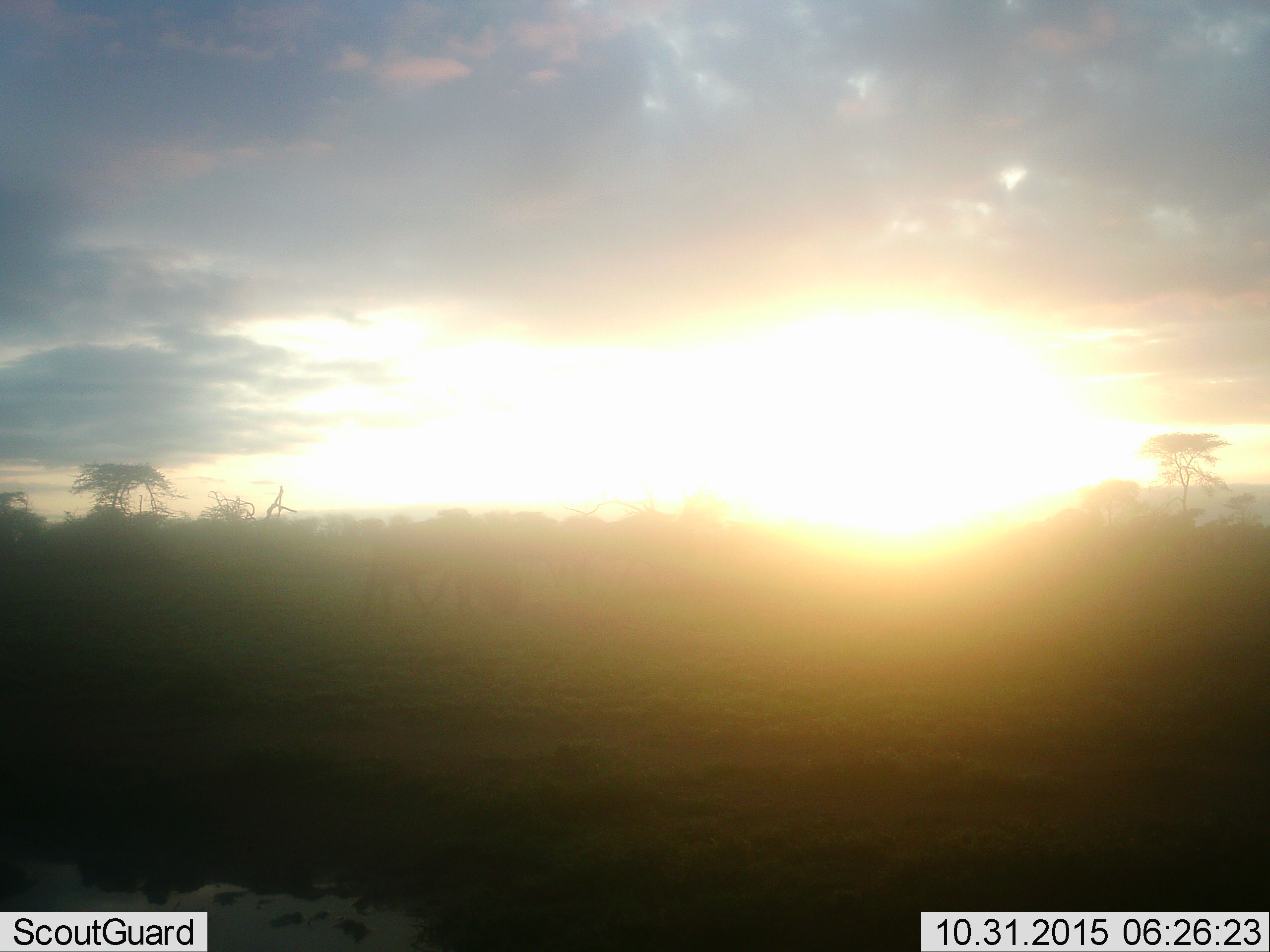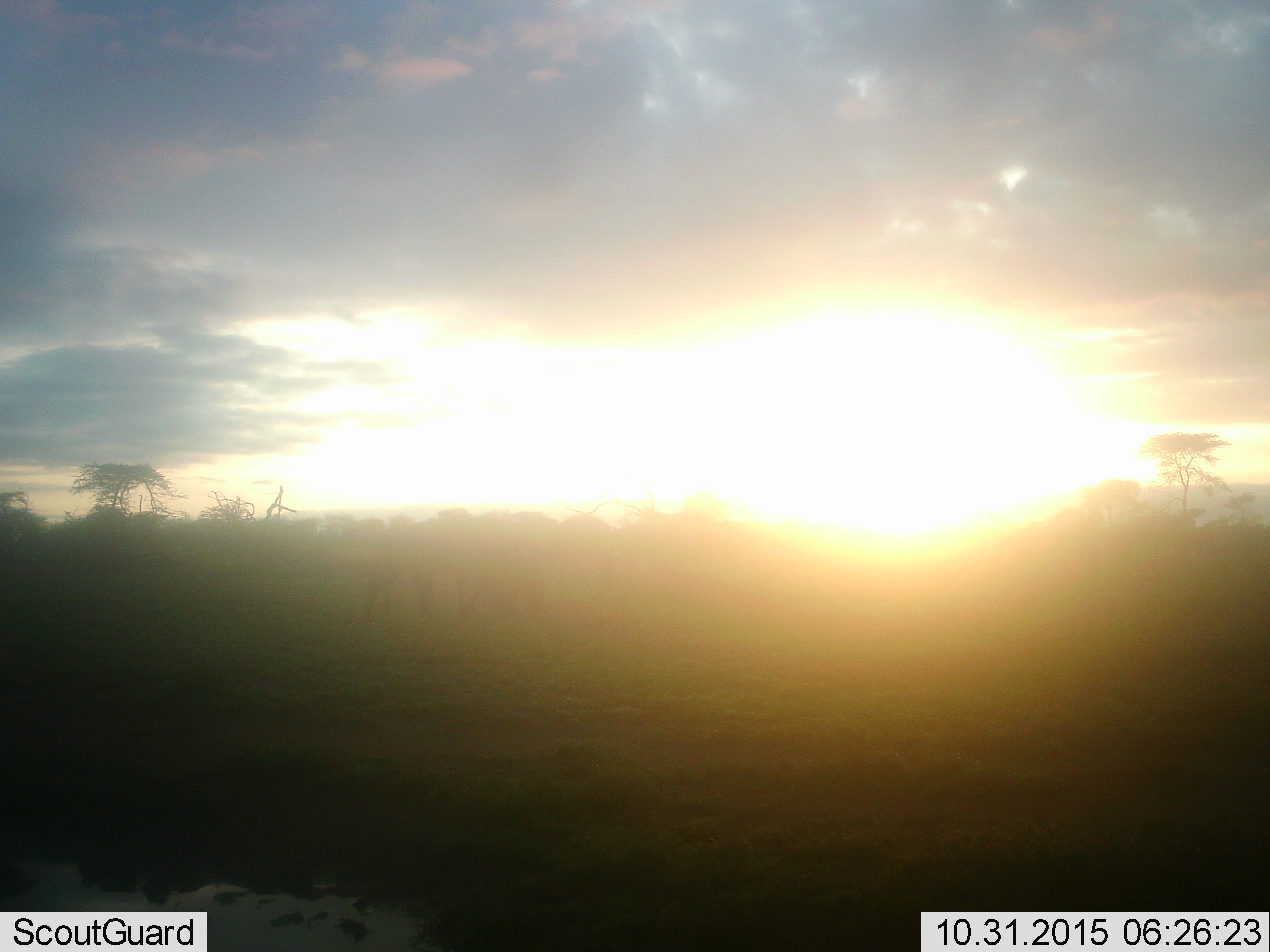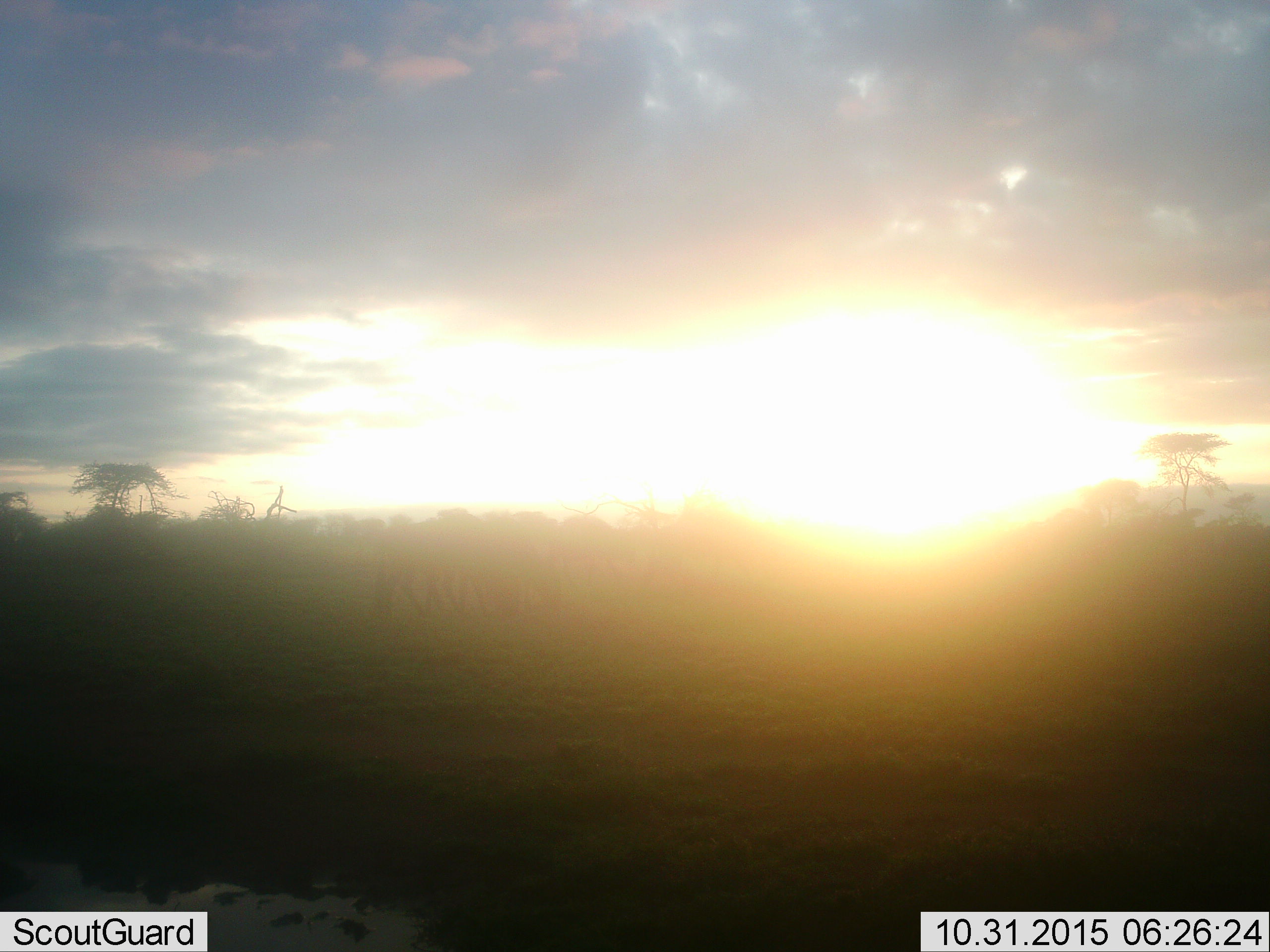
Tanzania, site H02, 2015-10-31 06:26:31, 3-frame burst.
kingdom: Animalia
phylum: Chordata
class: Mammalia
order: Artiodactyla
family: Bovidae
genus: Connochaetes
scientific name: Connochaetes taurinus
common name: blue wildebeest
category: wildebeest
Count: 3.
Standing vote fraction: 33%.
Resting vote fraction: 33%.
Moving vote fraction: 100%.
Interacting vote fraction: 0%.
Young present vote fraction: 0%.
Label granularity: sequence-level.